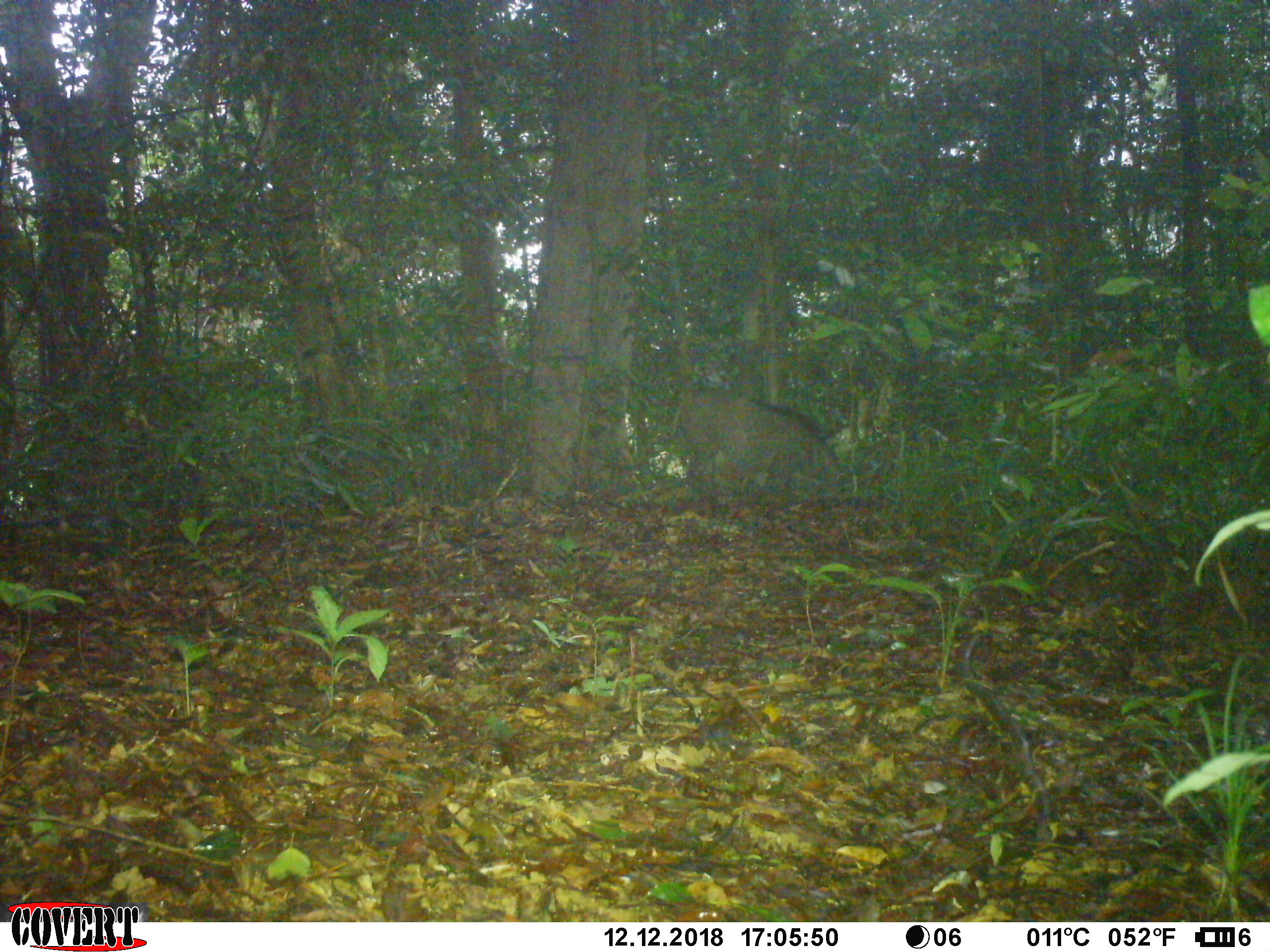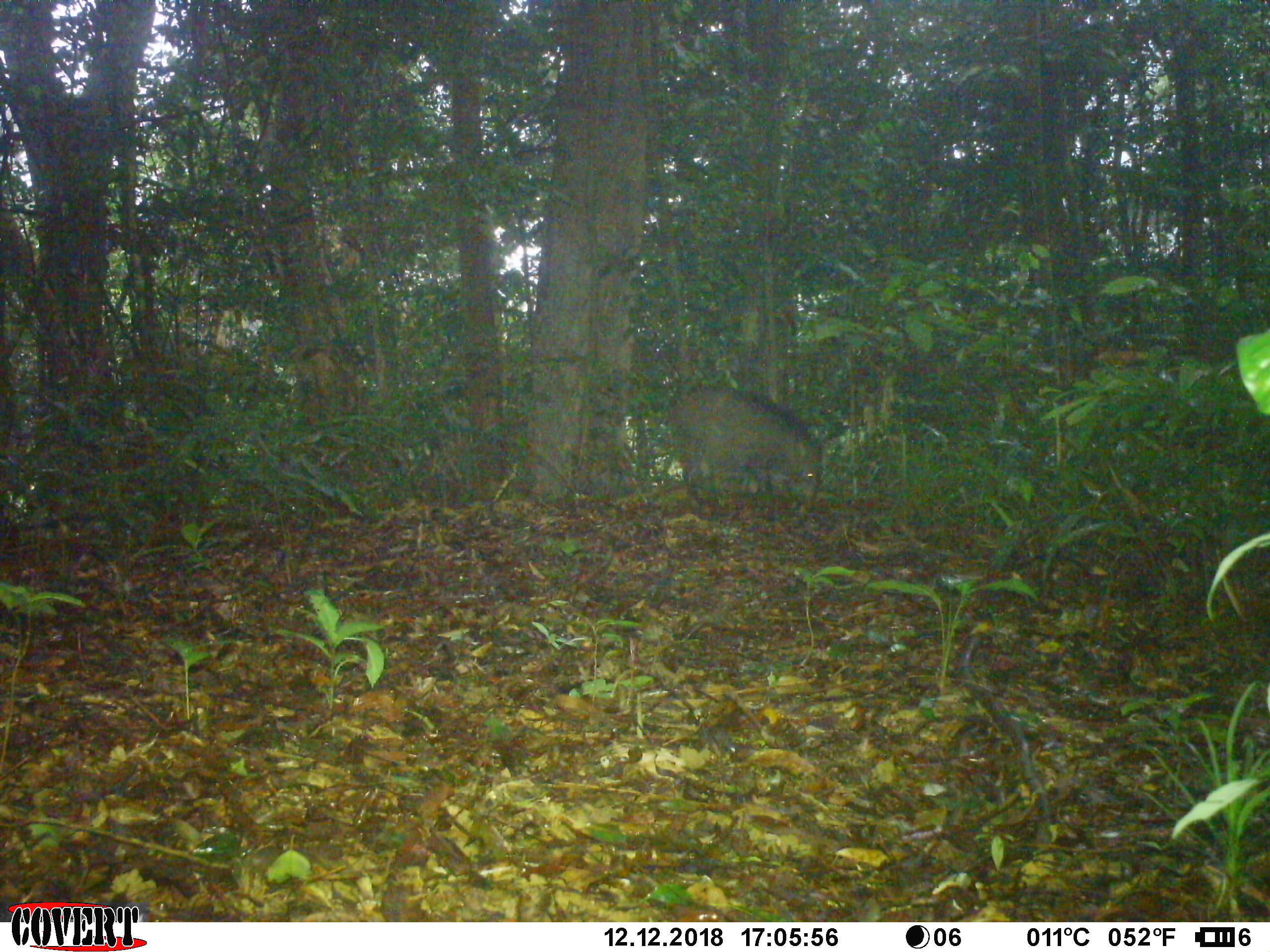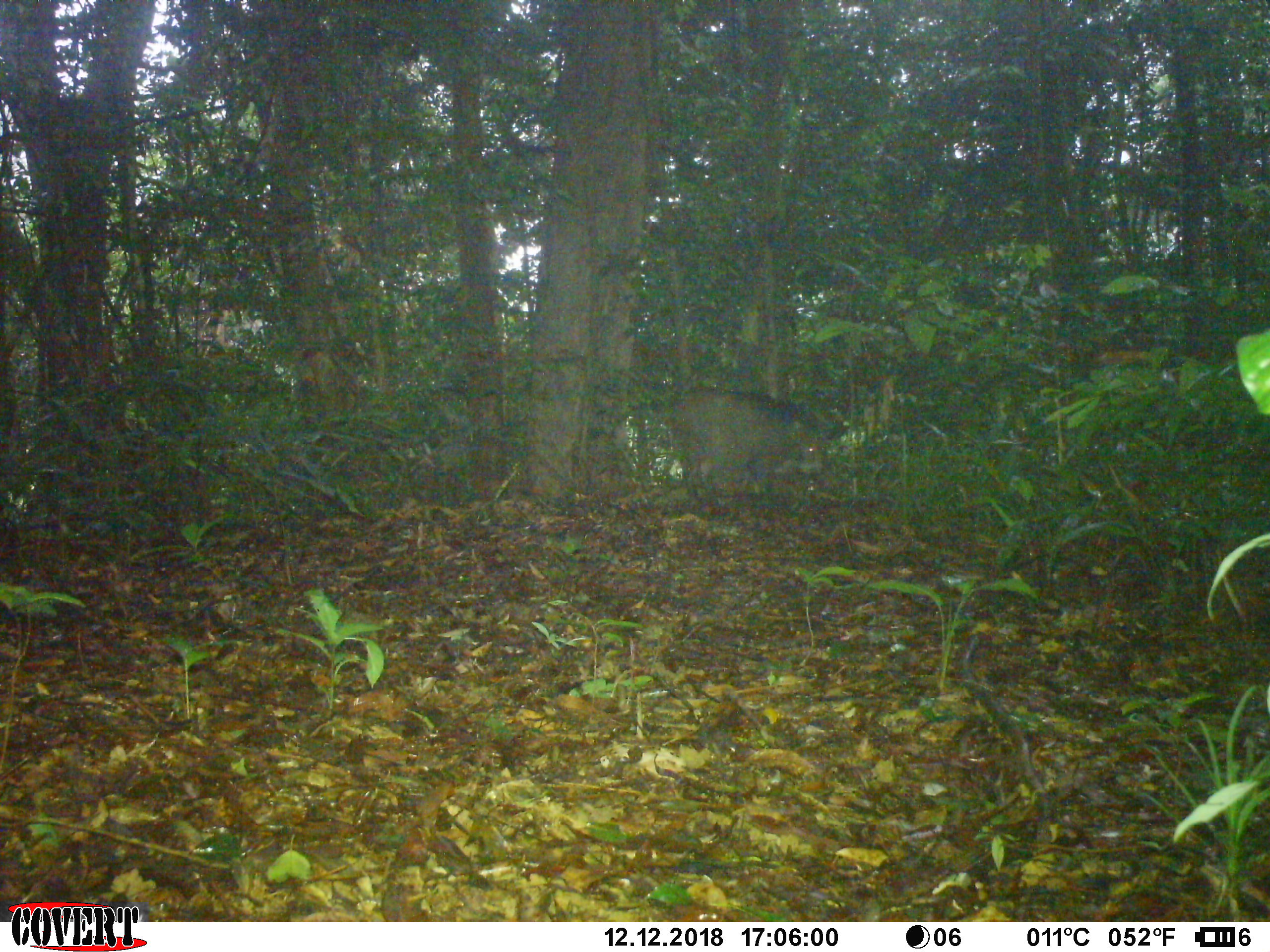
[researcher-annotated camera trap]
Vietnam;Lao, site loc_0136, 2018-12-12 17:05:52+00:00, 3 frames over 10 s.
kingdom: Animalia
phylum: Chordata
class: Mammalia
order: Artiodactyla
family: Suidae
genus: Sus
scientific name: Sus scrofa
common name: eurasian wild pig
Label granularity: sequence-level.